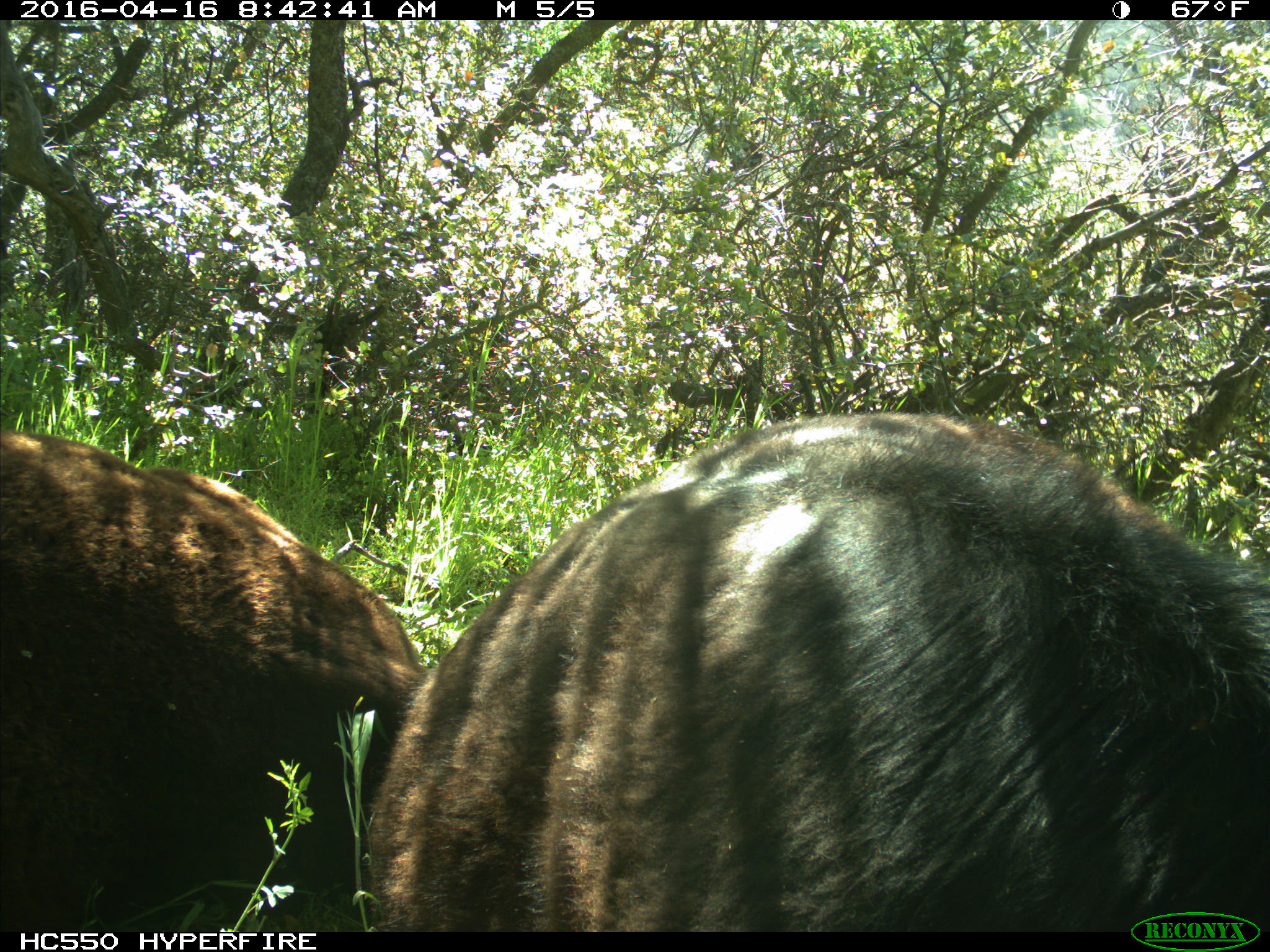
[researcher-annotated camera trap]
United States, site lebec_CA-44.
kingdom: Animalia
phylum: Chordata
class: Mammalia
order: Artiodactyla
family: Bovidae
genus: Bos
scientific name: Bos taurus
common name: domestic cow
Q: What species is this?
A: Bos taurus (domestic cow).